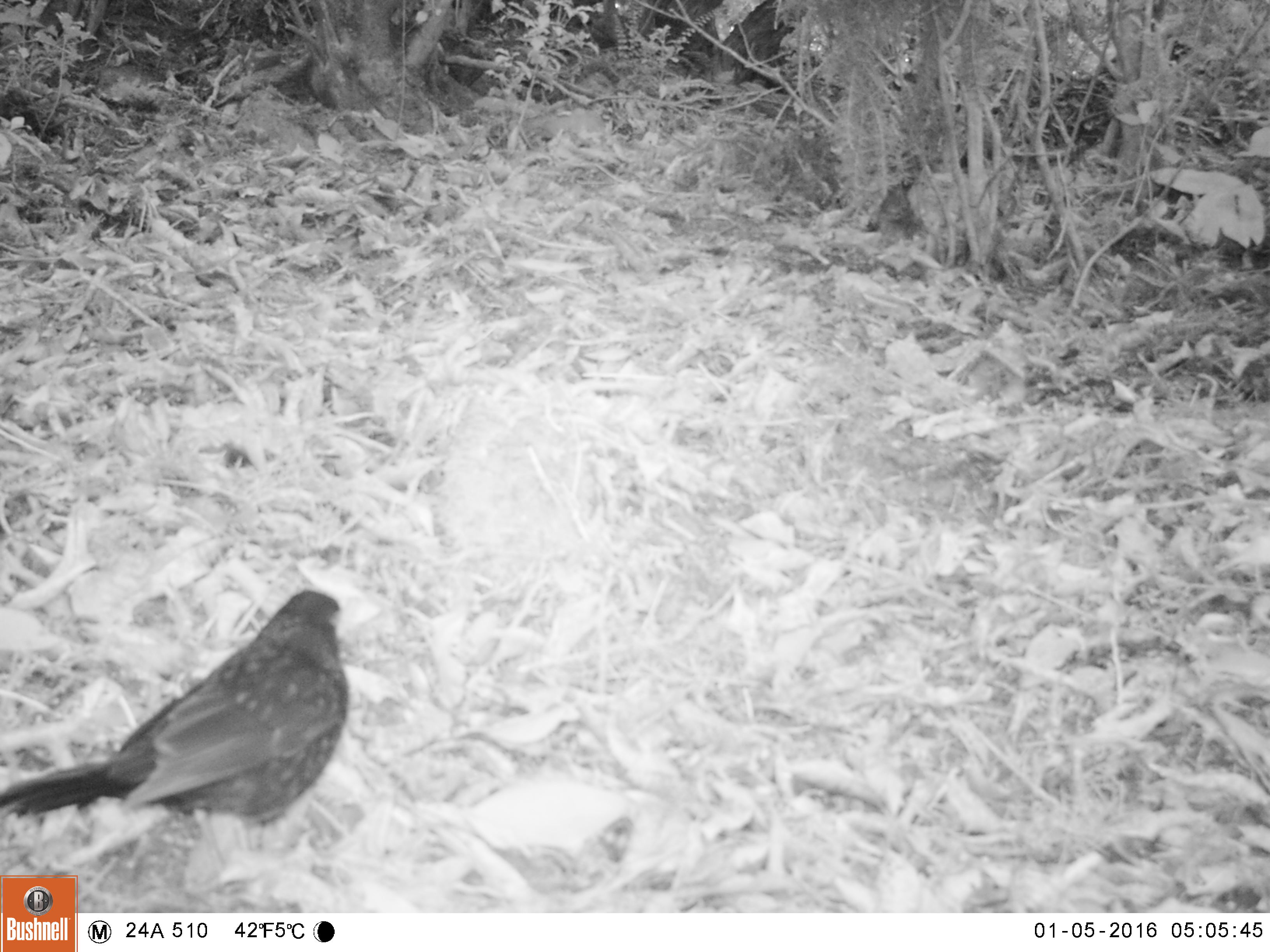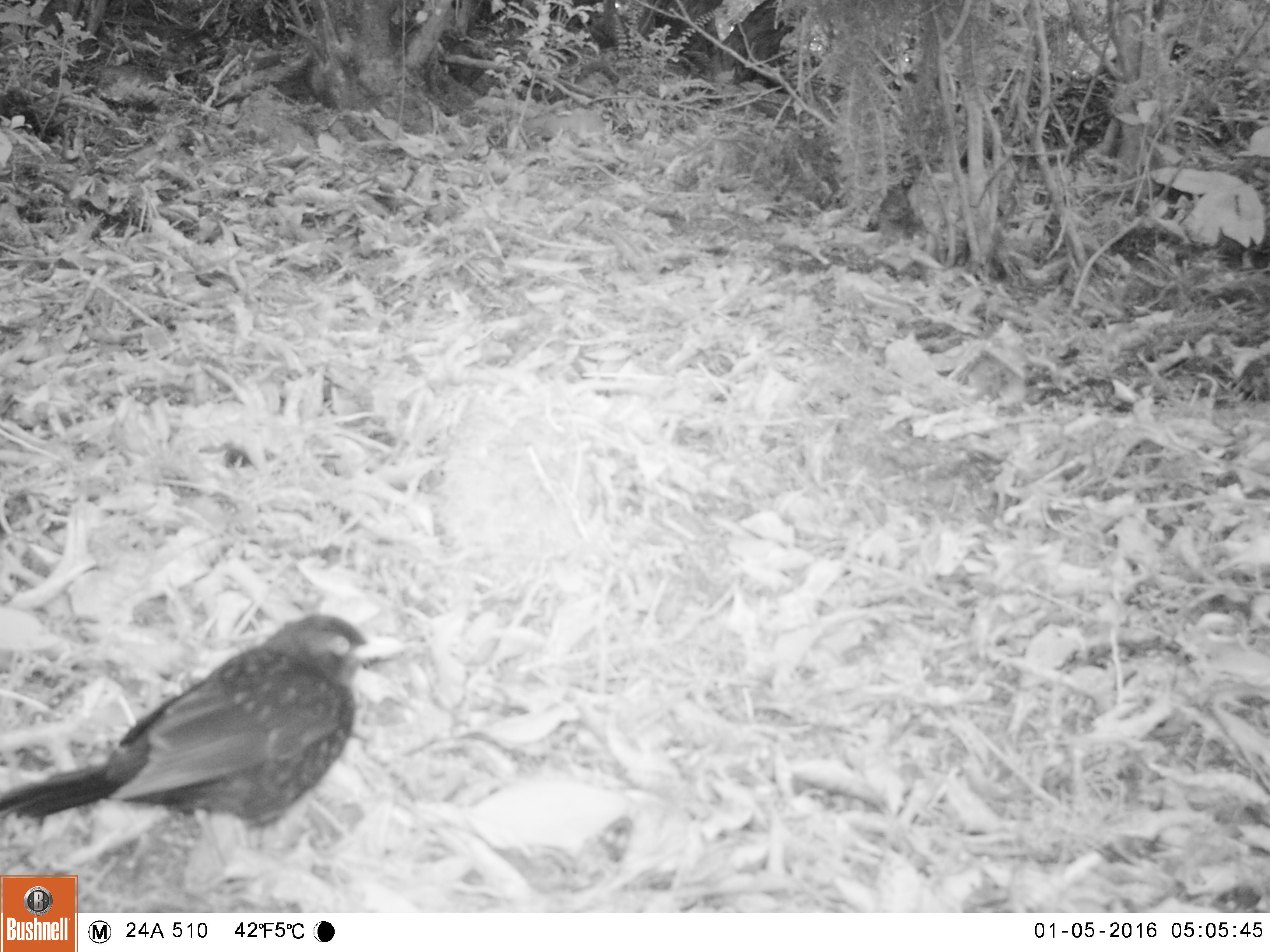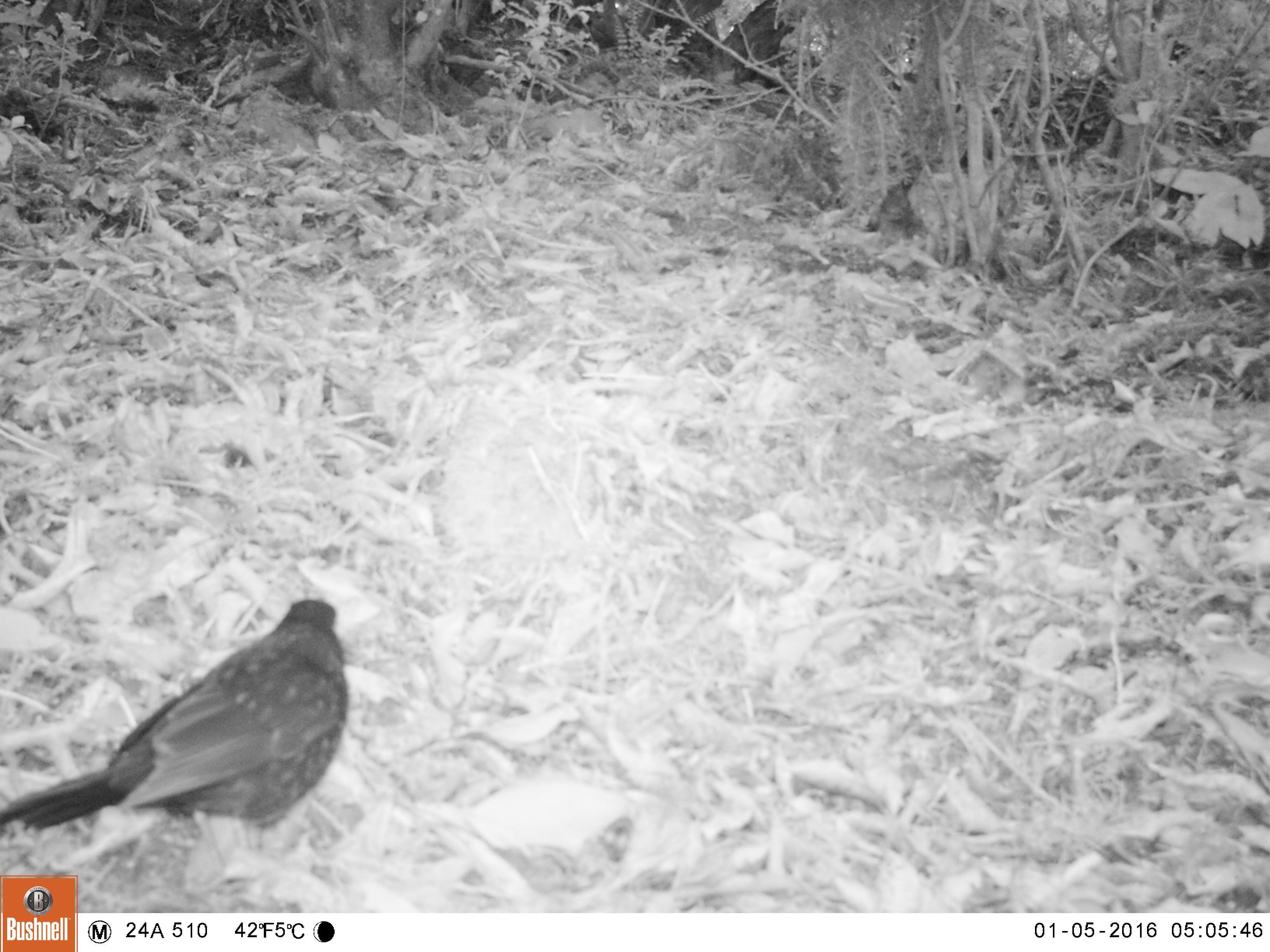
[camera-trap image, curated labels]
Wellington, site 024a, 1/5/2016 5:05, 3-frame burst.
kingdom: Animalia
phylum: Chordata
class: Aves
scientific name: Aves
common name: bird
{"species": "bird (Aves)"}